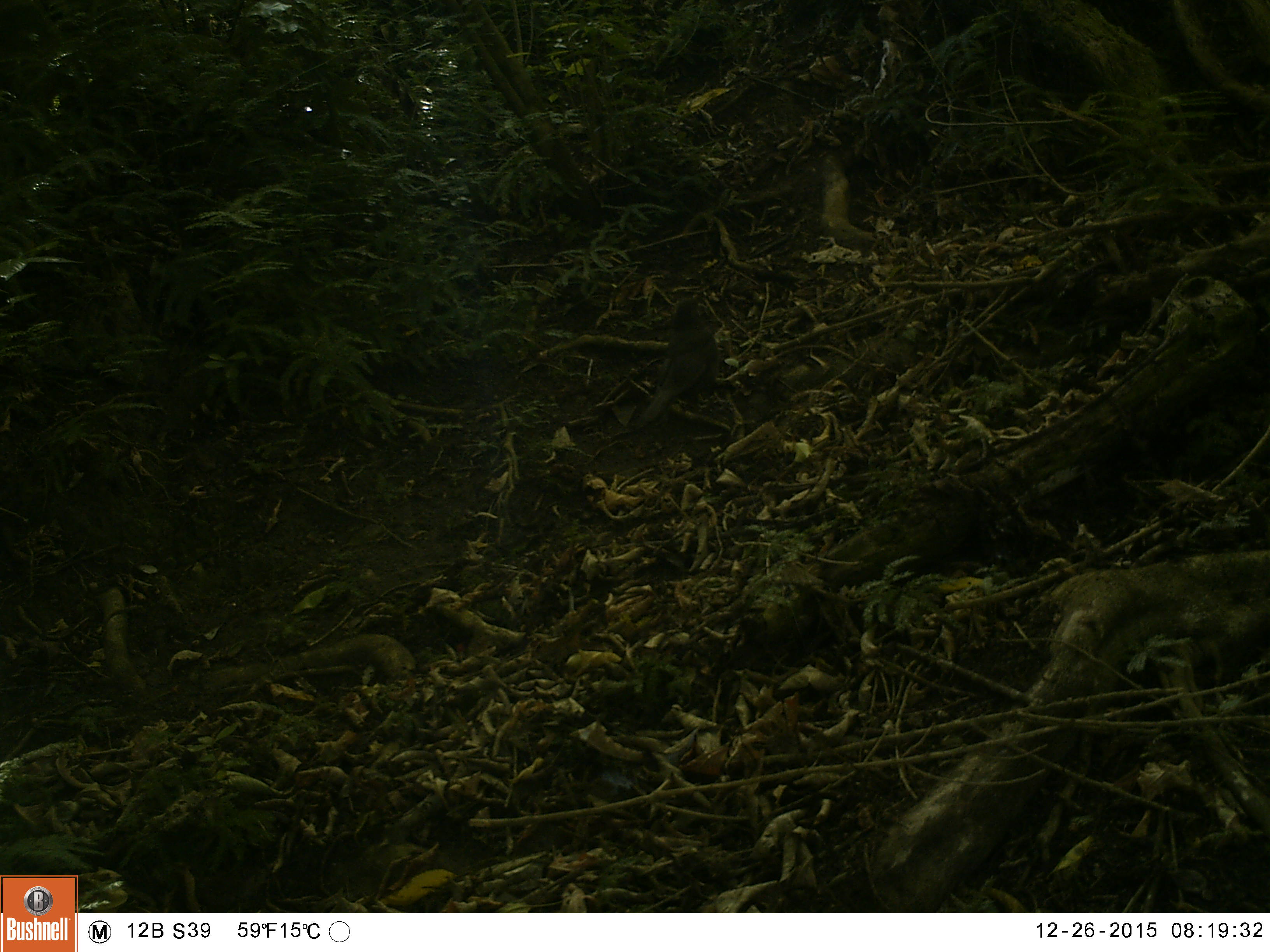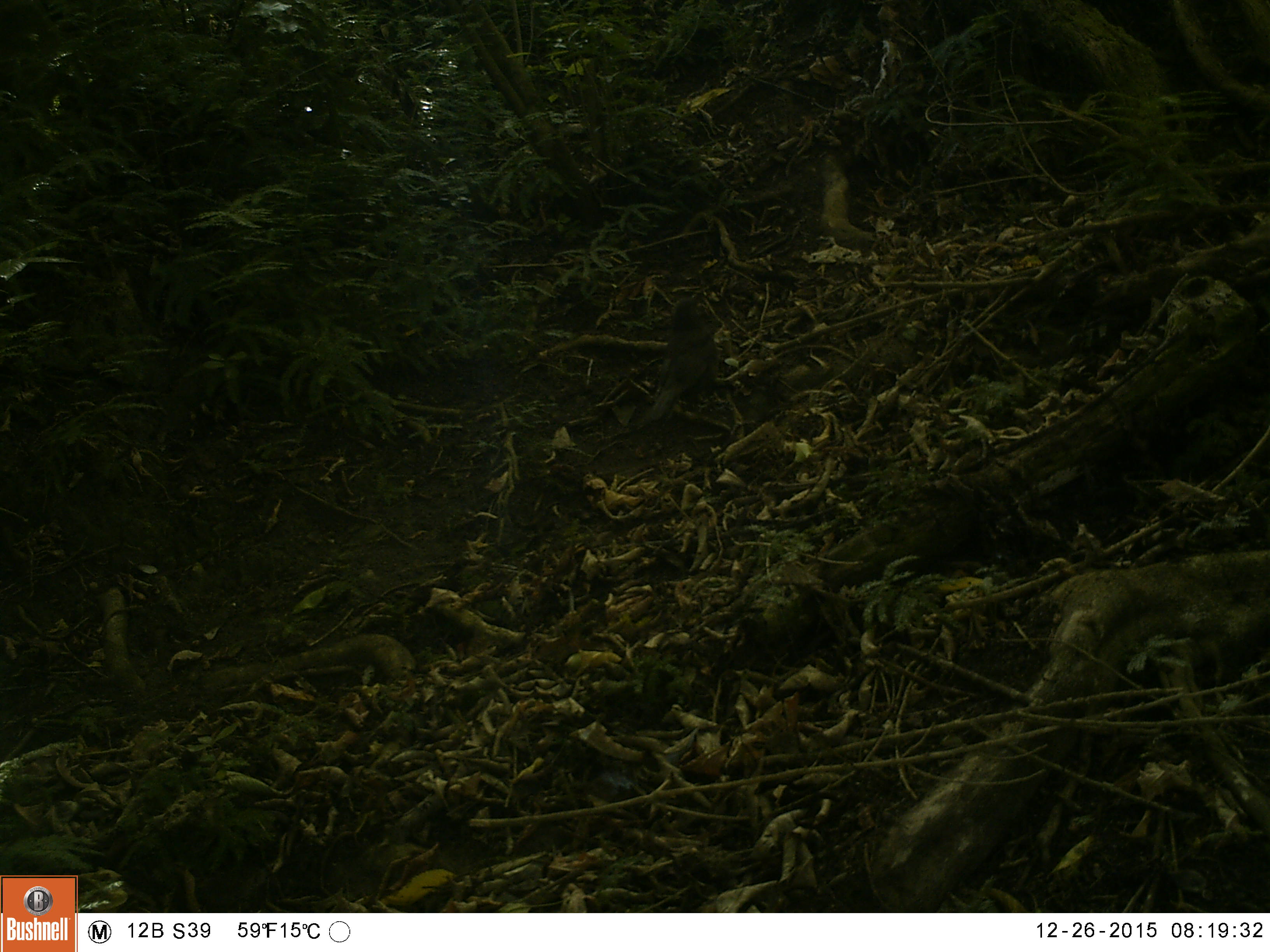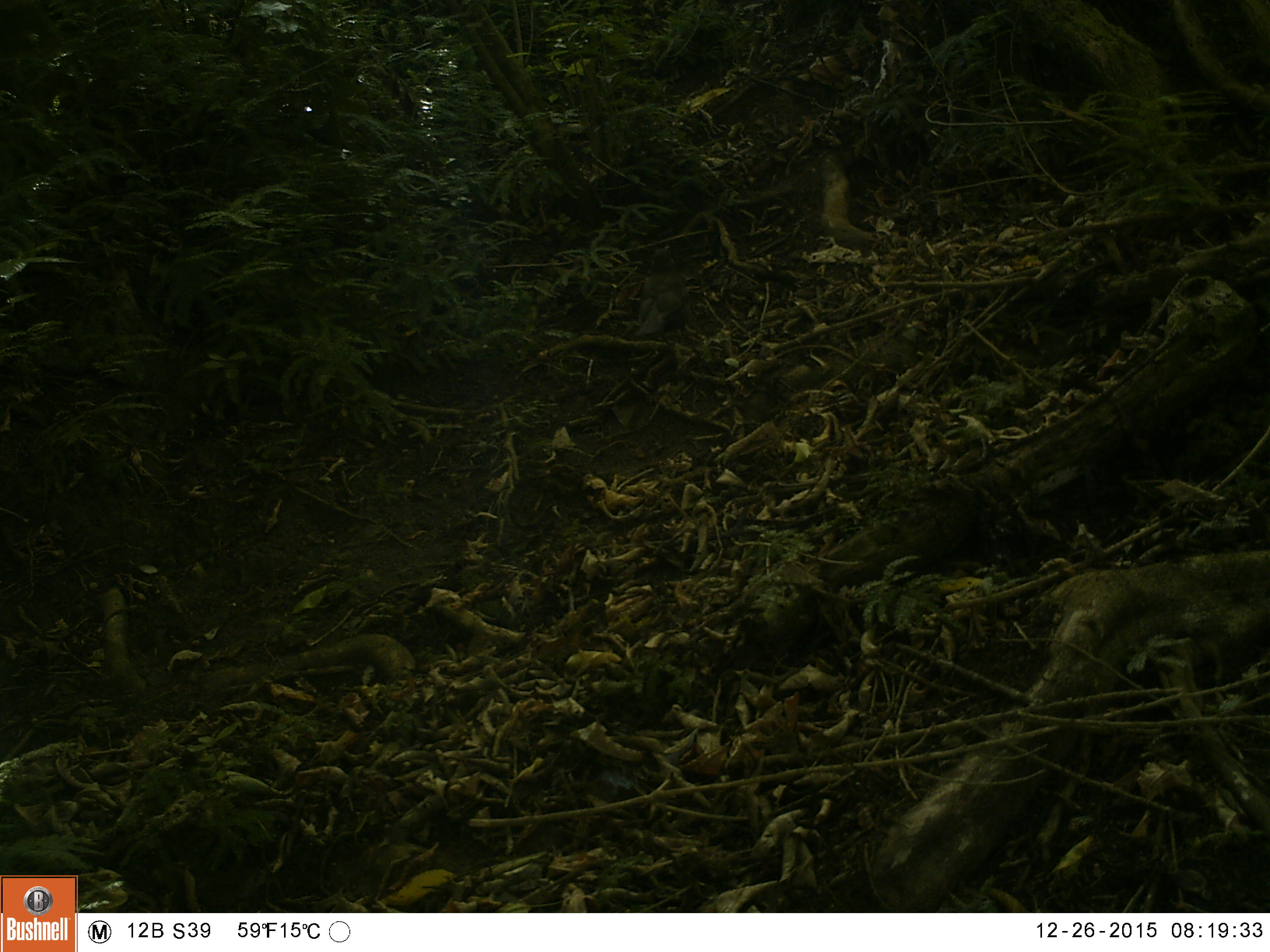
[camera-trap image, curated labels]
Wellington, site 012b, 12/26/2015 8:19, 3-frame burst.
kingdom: Animalia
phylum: Chordata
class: Aves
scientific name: Aves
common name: bird